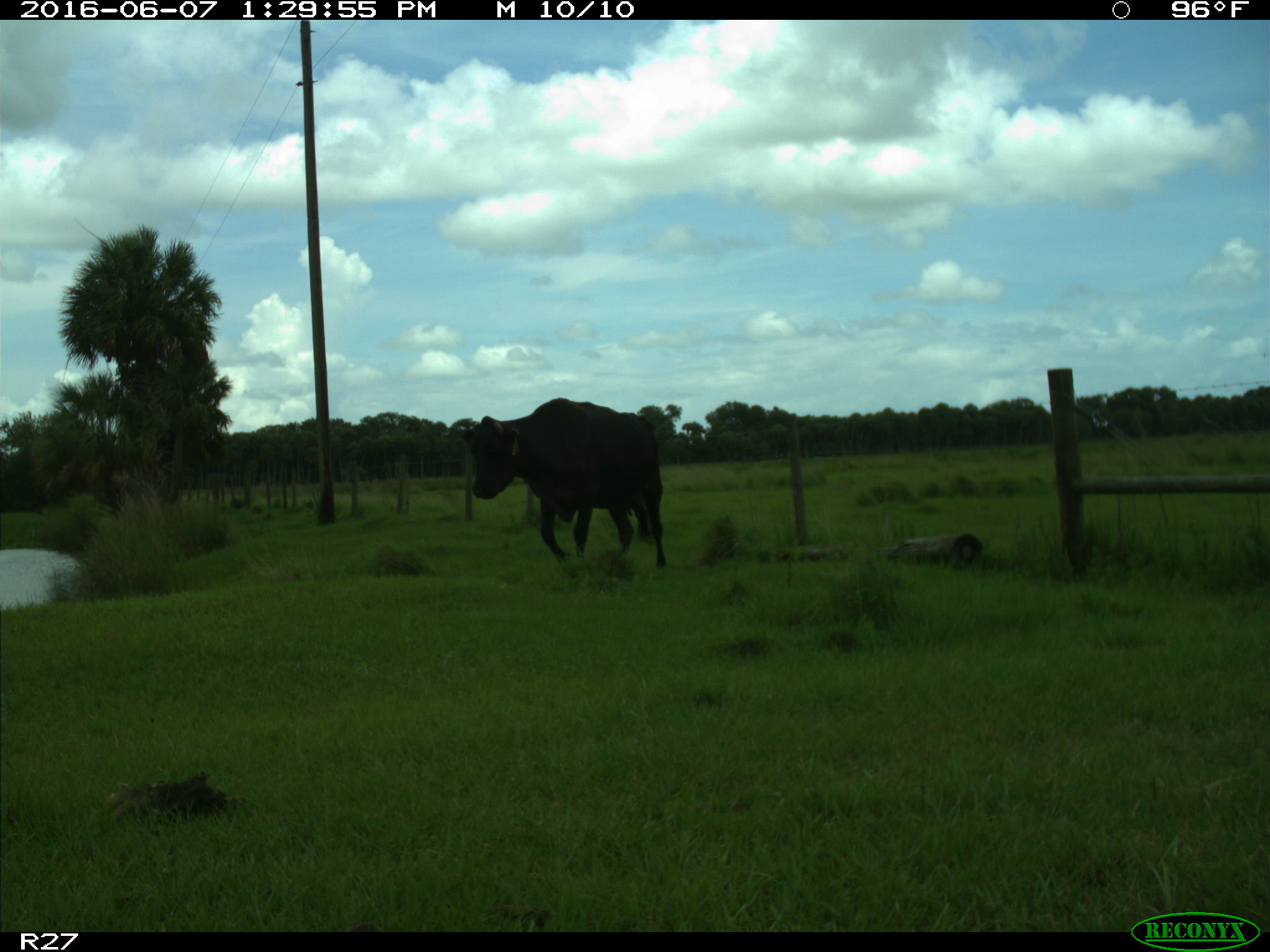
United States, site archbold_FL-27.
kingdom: Animalia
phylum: Chordata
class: Mammalia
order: Artiodactyla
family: Bovidae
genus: Bos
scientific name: Bos taurus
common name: domestic cow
Bos taurus (domestic cow).